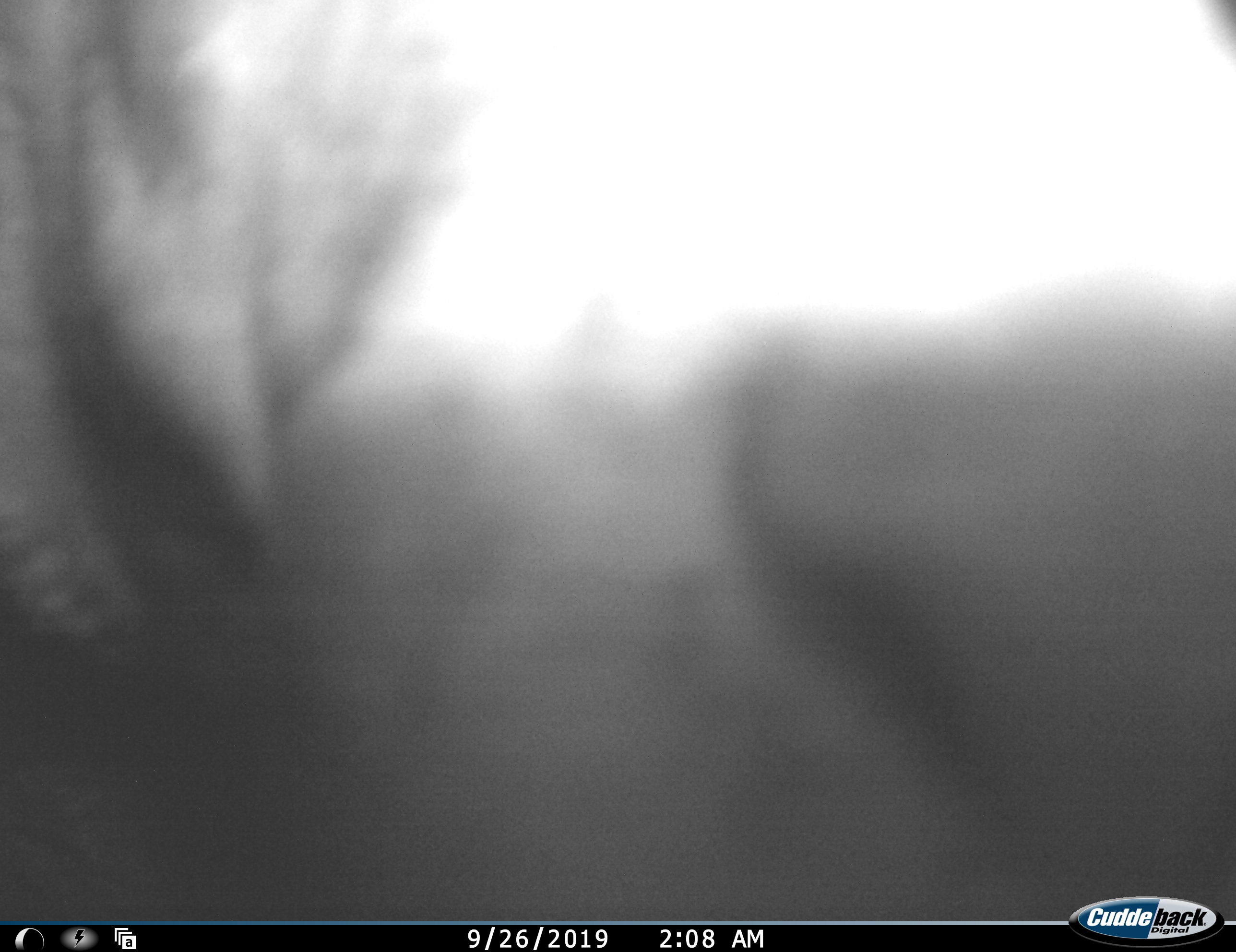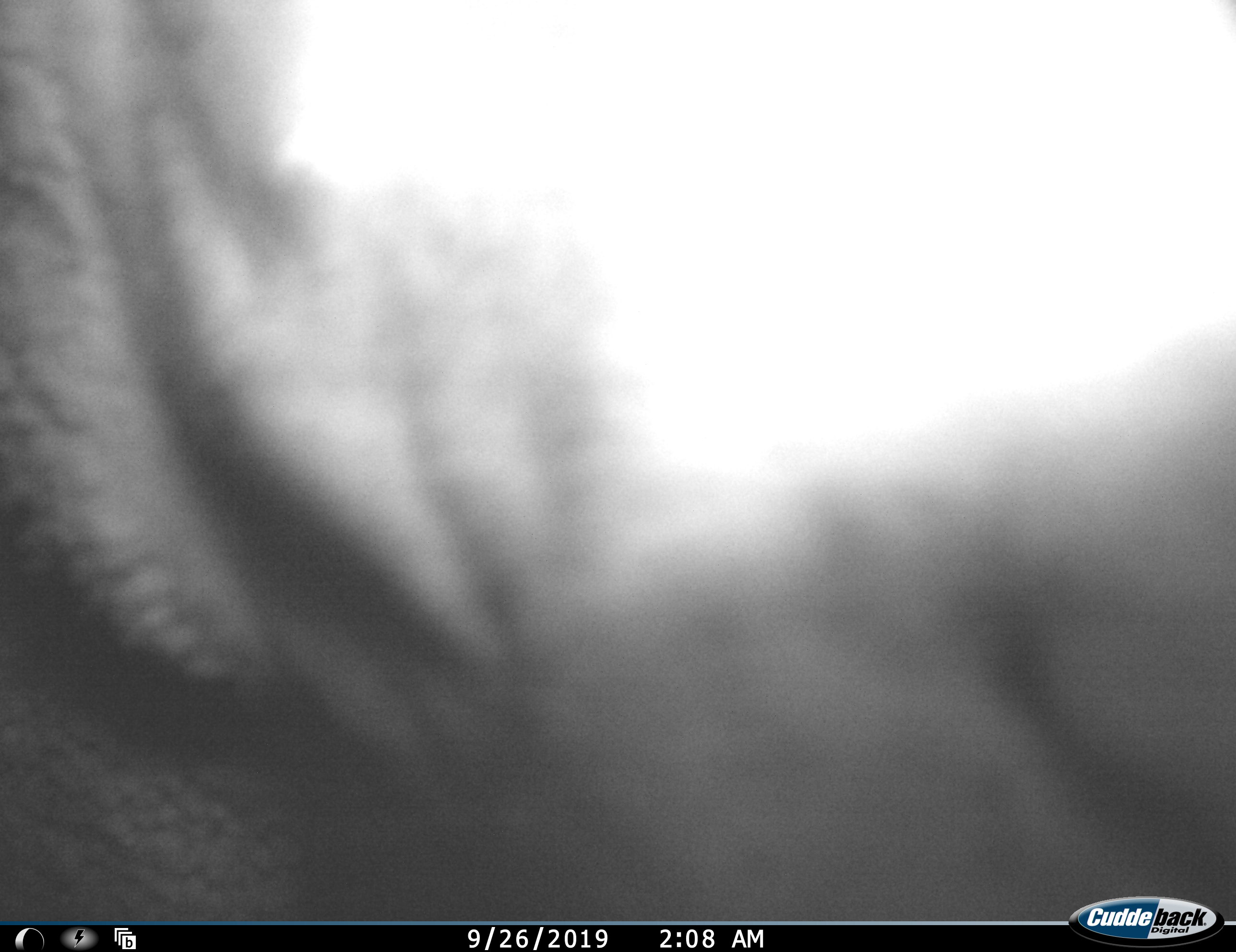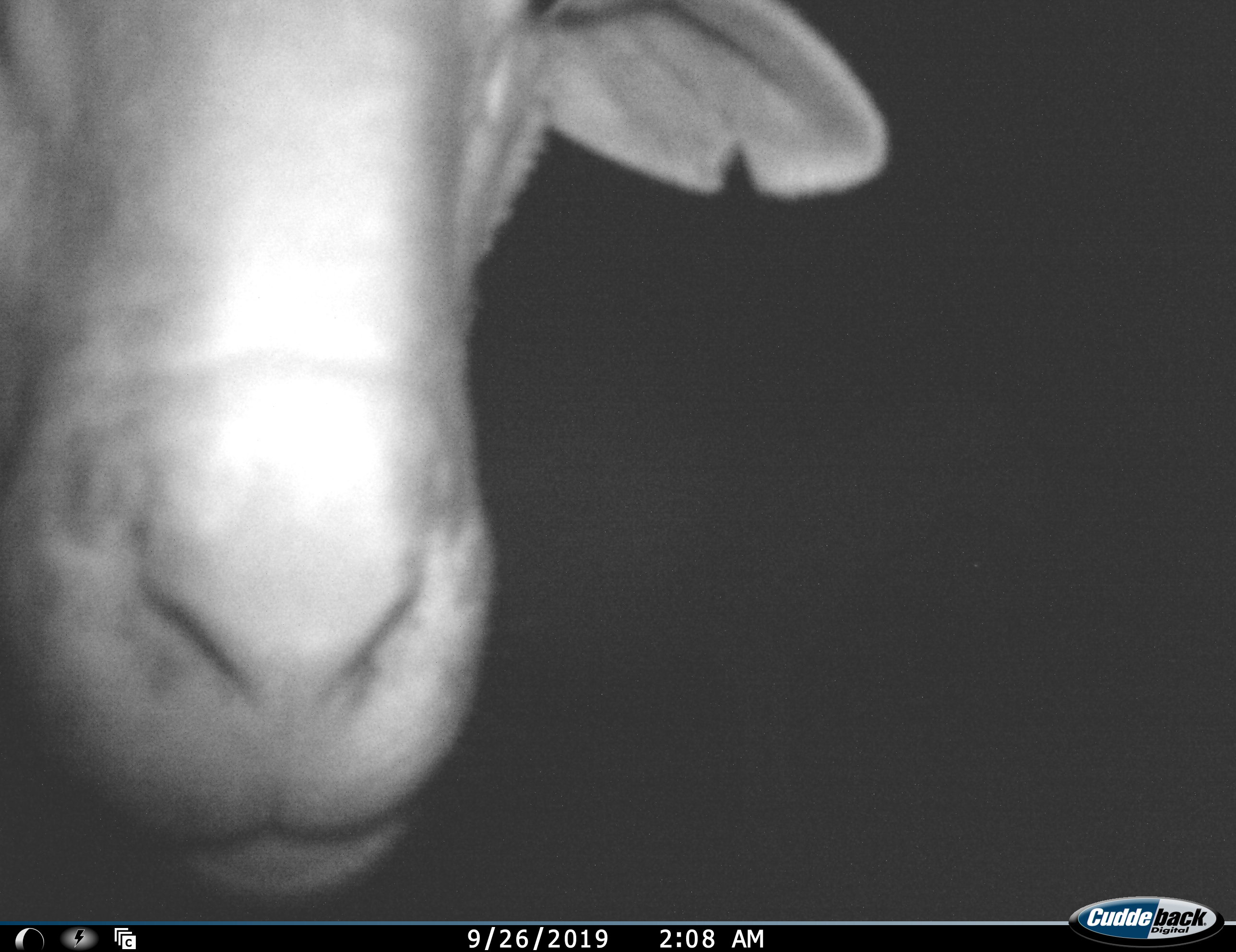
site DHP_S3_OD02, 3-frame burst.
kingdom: Animalia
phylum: Chordata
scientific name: Vertebrata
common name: domestic animal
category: domesticanimal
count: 1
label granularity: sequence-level